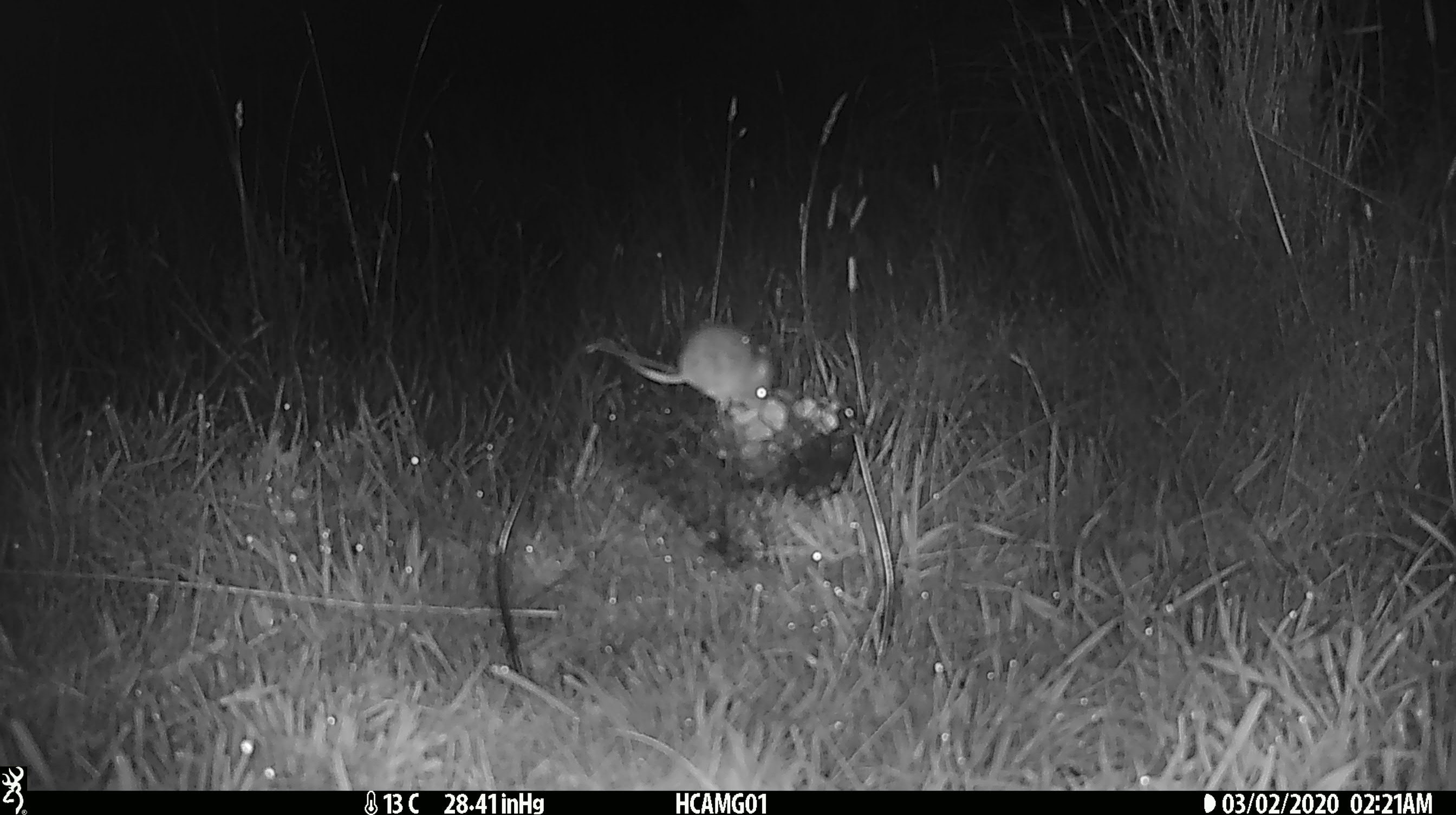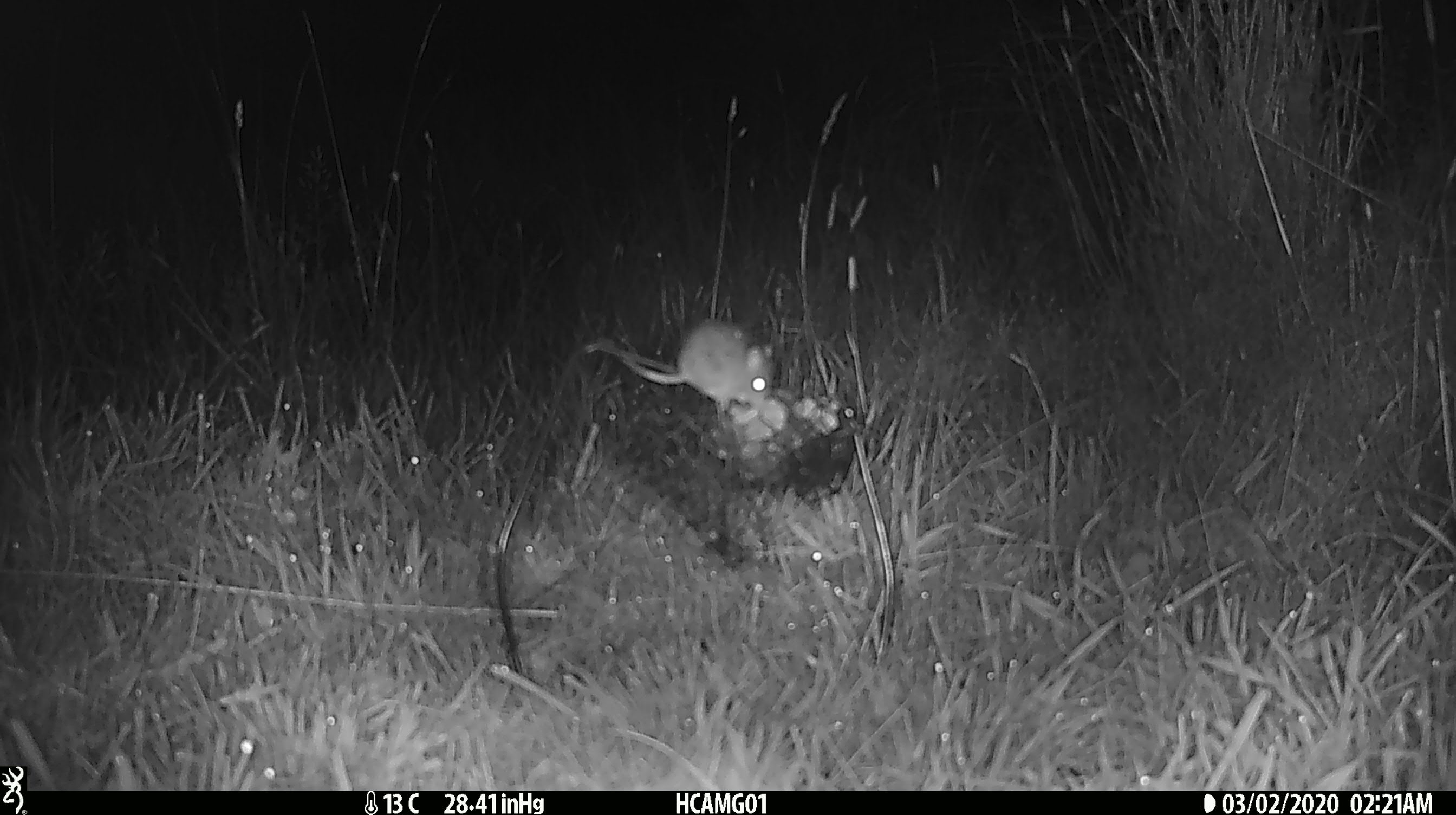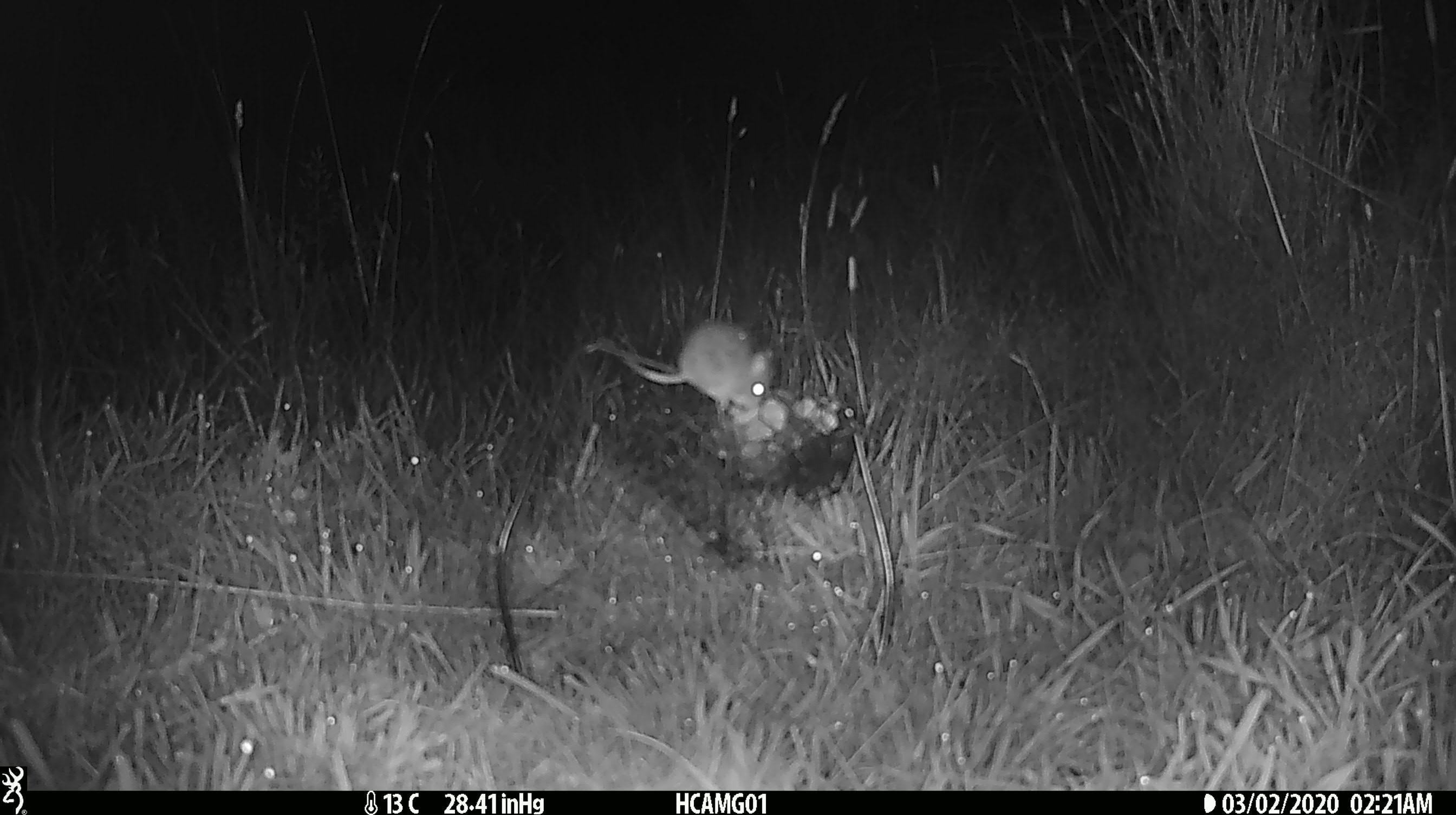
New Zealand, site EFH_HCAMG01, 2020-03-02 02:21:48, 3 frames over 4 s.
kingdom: Animalia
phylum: Chordata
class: Mammalia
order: Rodentia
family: Muridae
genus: Mus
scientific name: Mus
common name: mouse